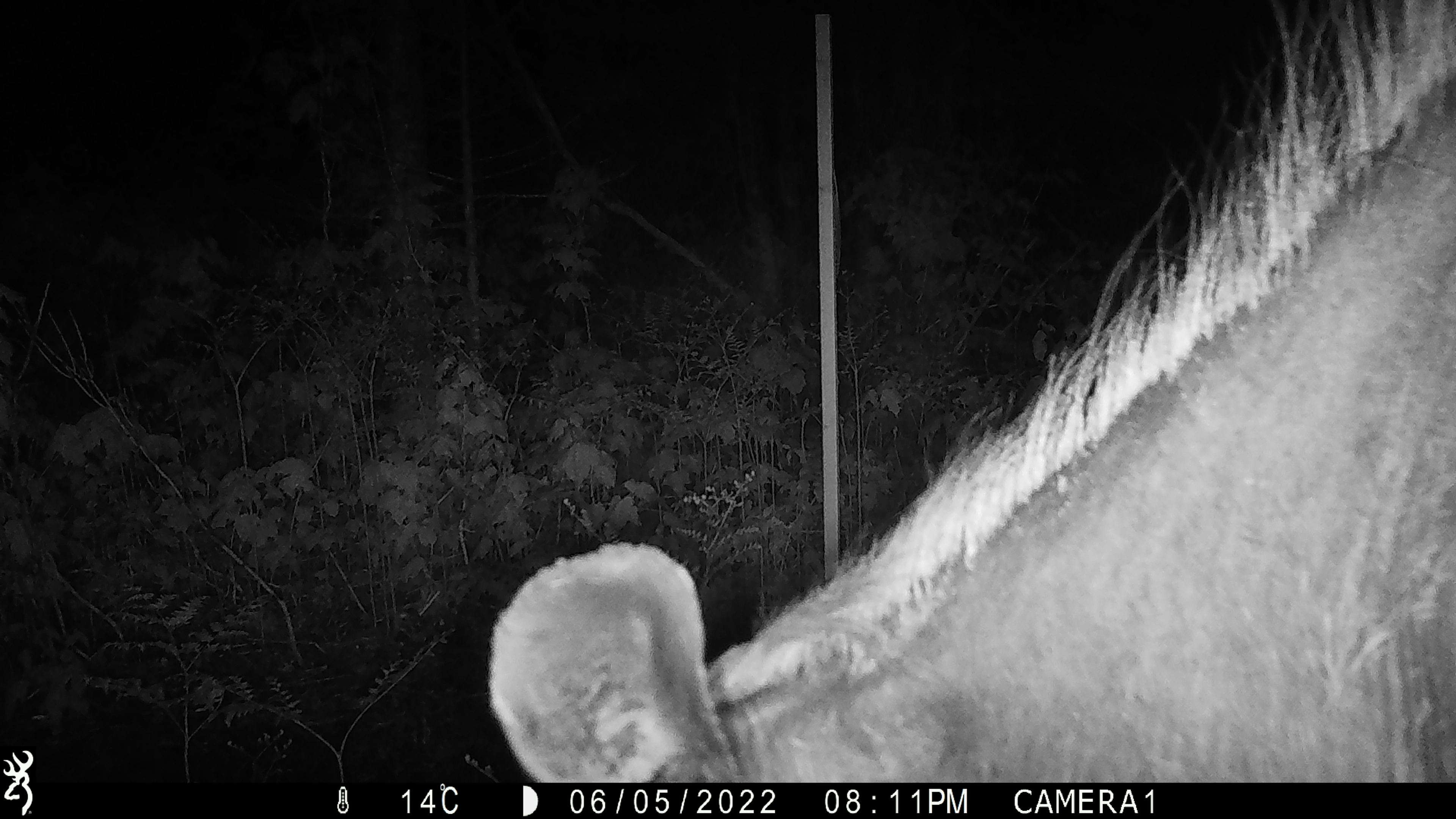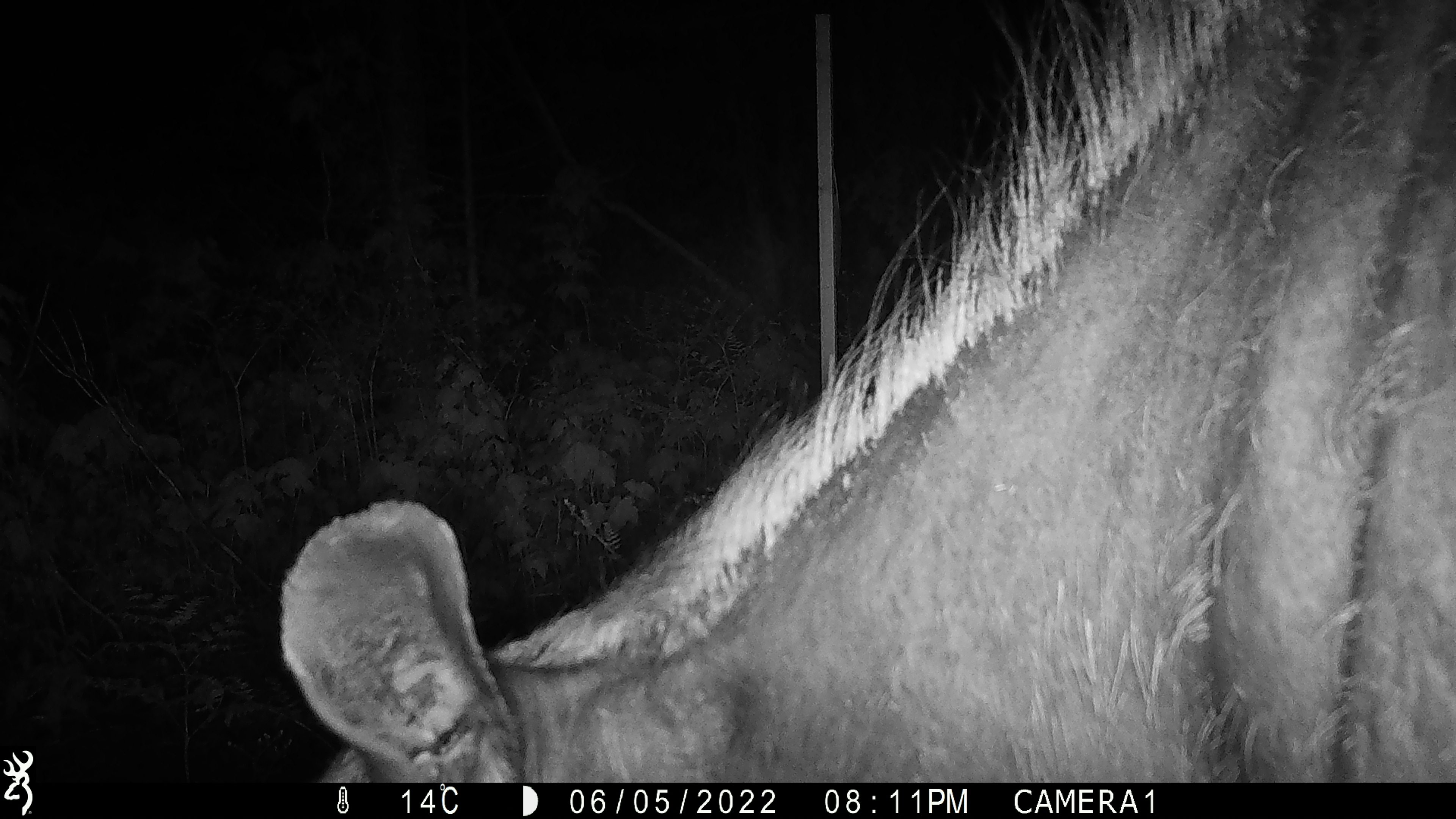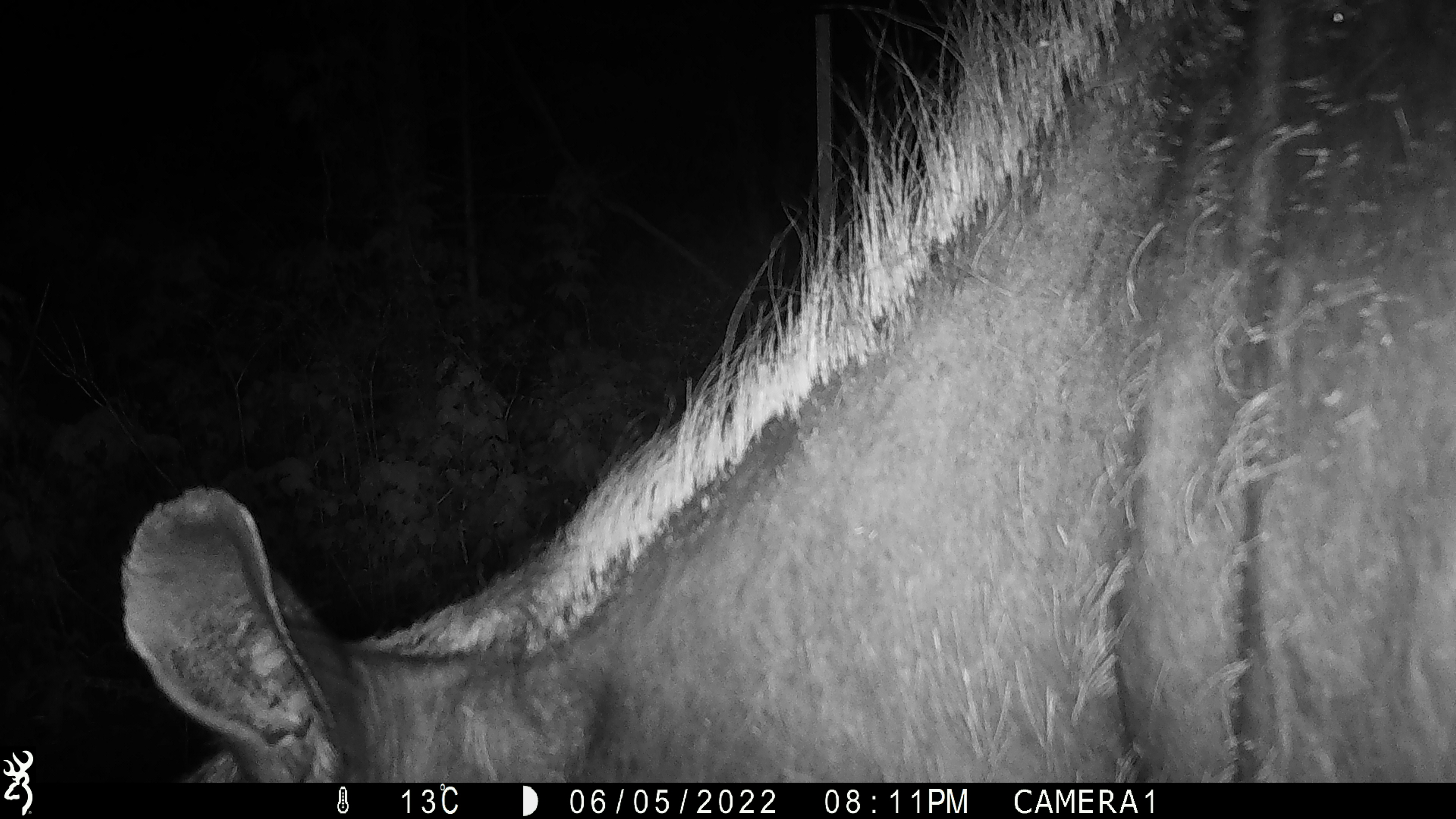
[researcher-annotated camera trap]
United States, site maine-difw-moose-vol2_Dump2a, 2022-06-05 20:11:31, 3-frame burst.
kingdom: Animalia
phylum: Chordata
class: Mammalia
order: Artiodactyla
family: Cervidae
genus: Alces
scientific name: Alces alces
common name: moose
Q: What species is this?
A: Moose (Alces alces).